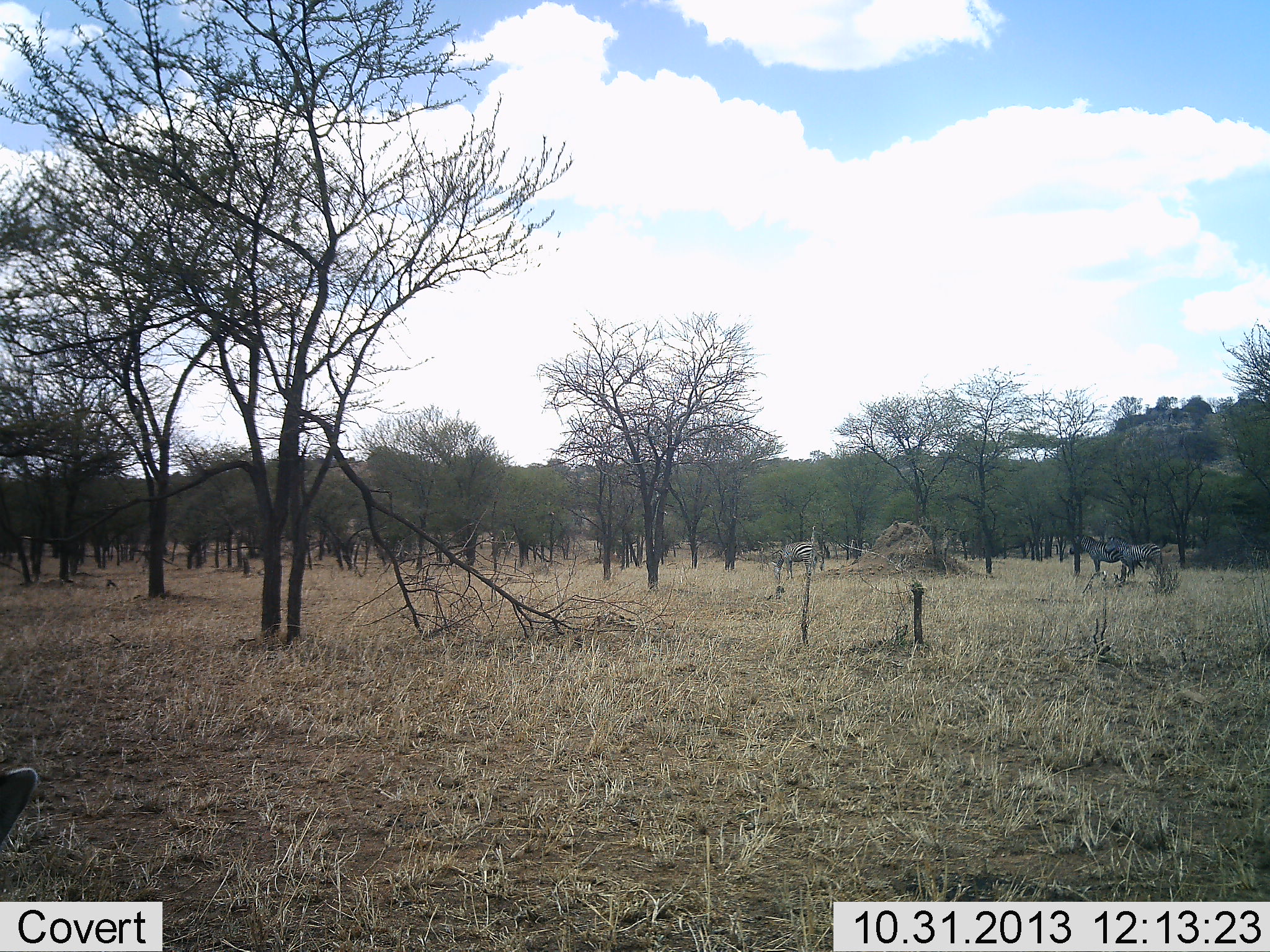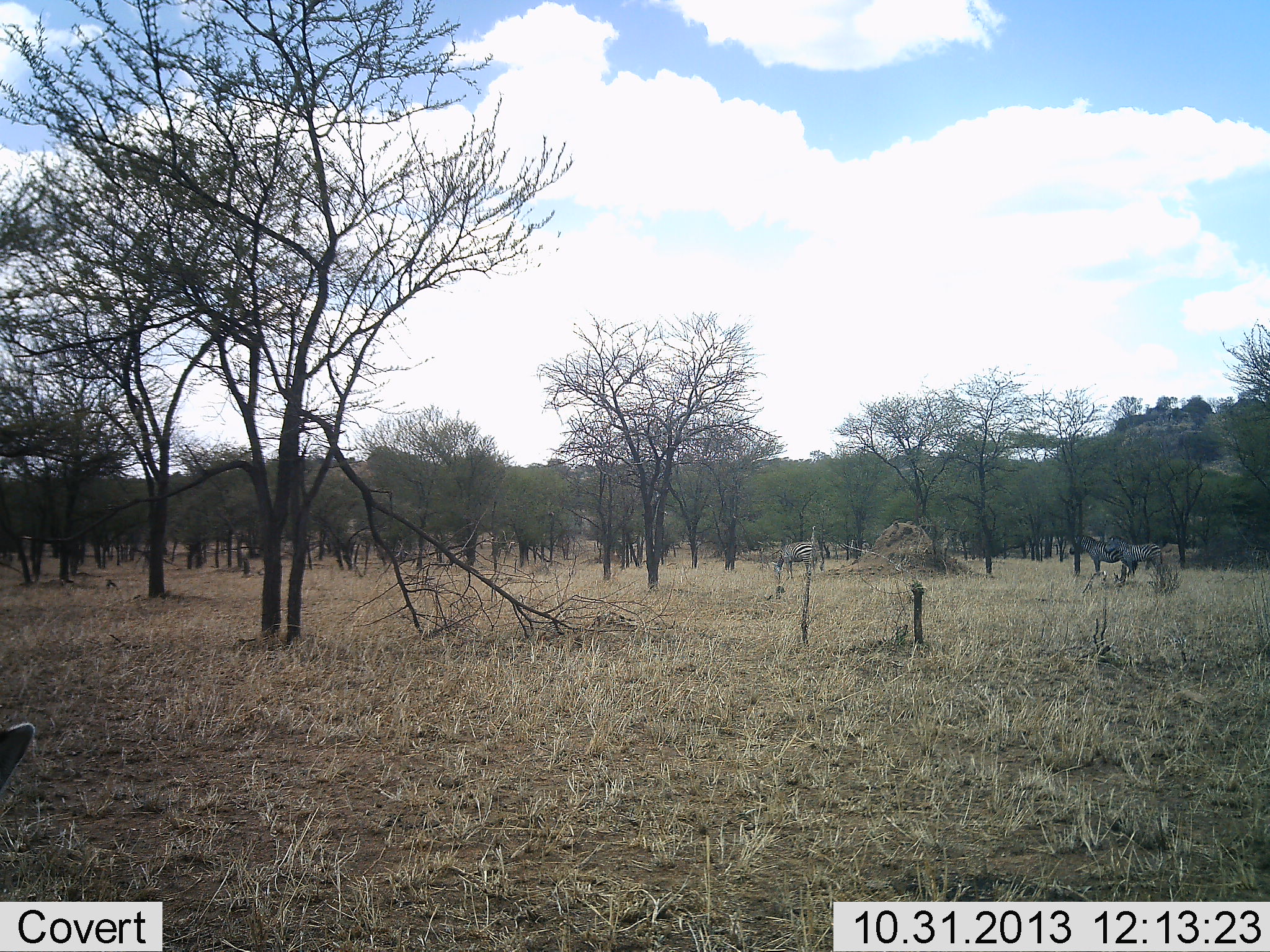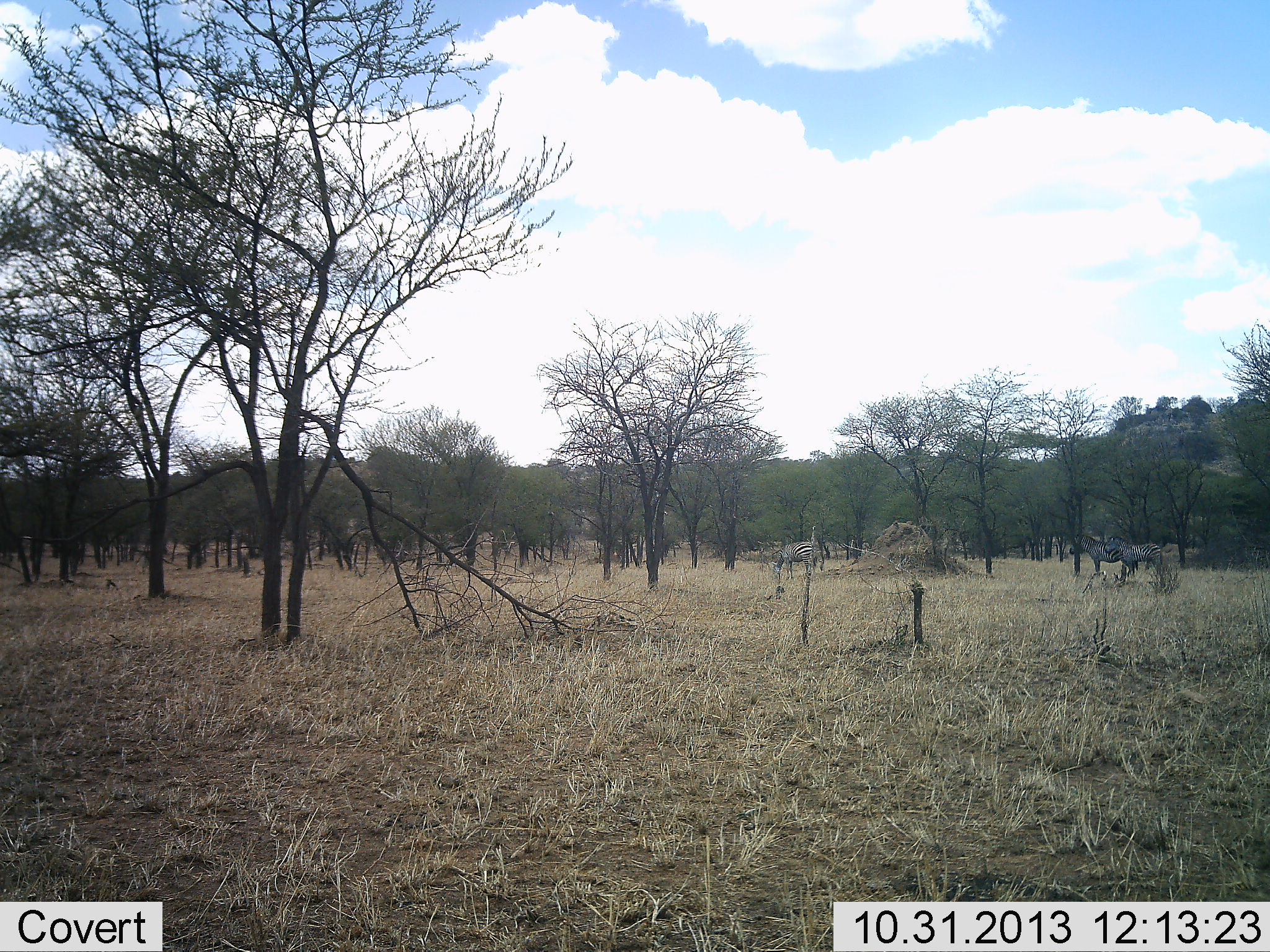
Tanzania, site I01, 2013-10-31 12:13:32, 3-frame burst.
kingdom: Animalia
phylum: Chordata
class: Mammalia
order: Perissodactyla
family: Equidae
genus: Equus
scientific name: Equus quagga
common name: plains zebra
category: zebra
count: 3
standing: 82%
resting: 0%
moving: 9%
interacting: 9%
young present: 0%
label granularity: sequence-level